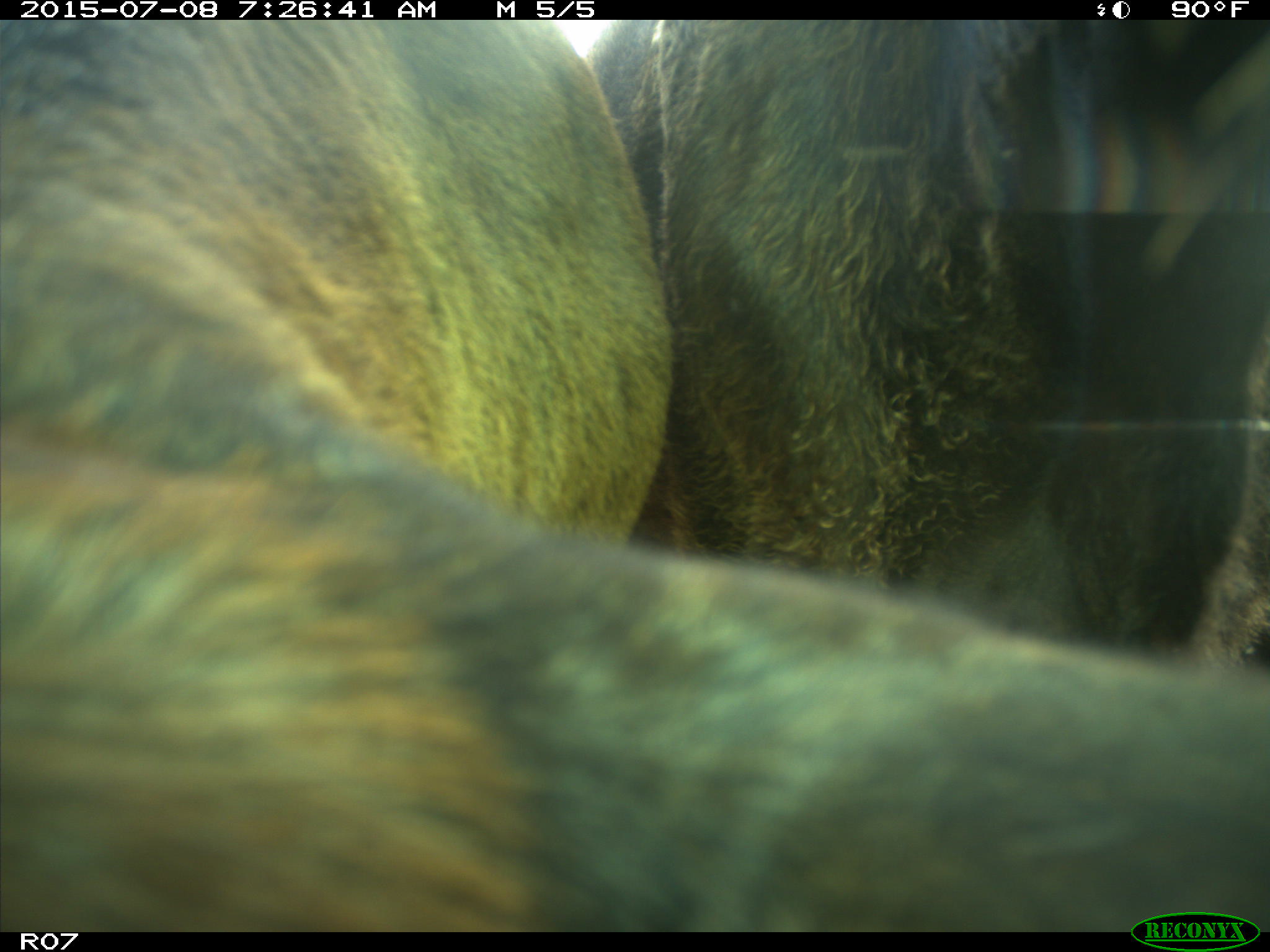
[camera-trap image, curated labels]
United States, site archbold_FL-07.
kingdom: Animalia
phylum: Chordata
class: Mammalia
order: Artiodactyla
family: Bovidae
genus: Bos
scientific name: Bos taurus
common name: domestic cow